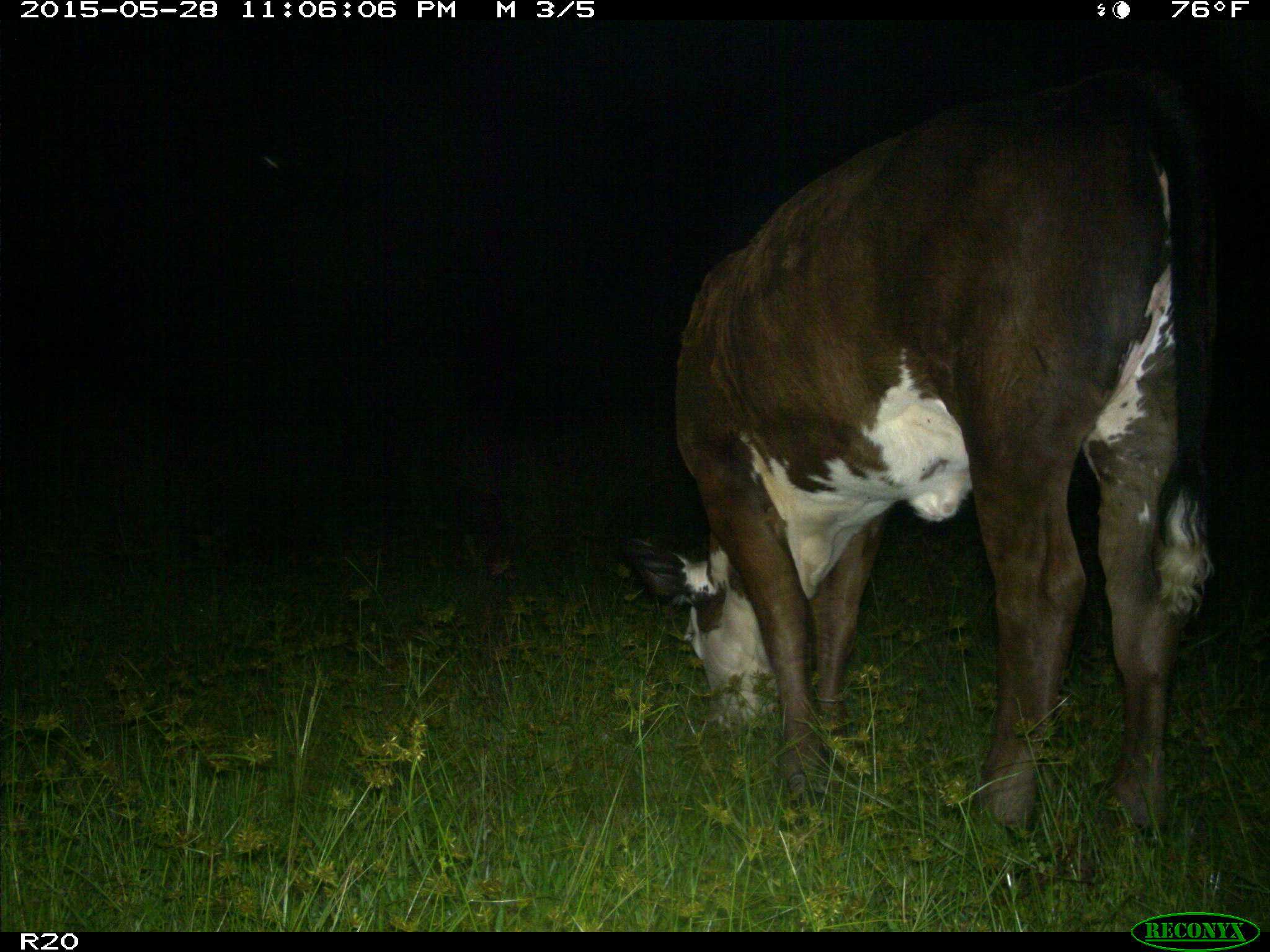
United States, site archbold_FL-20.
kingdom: Animalia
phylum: Chordata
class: Mammalia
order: Artiodactyla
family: Bovidae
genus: Bos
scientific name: Bos taurus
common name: domestic cow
Bos taurus (domestic cow).